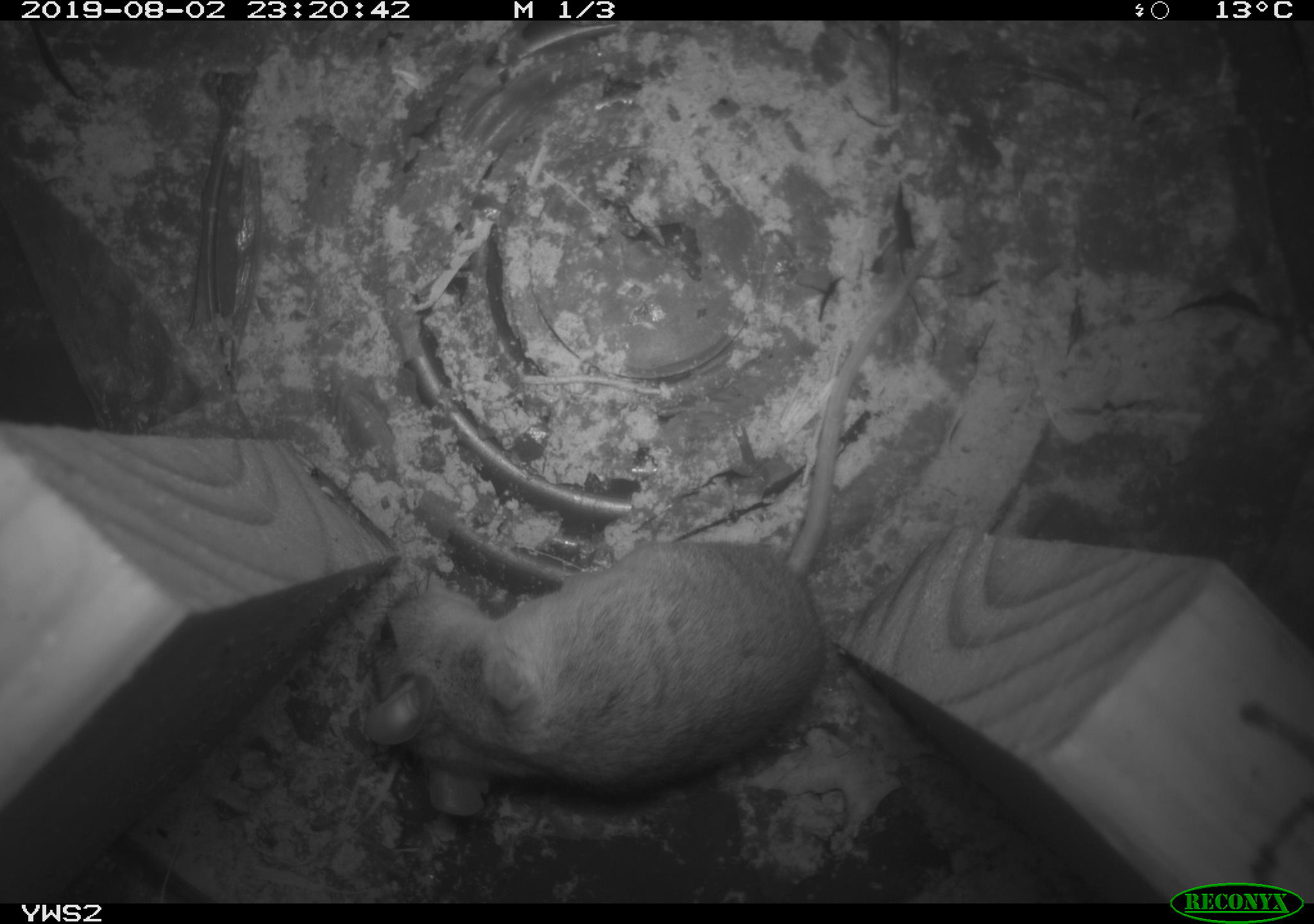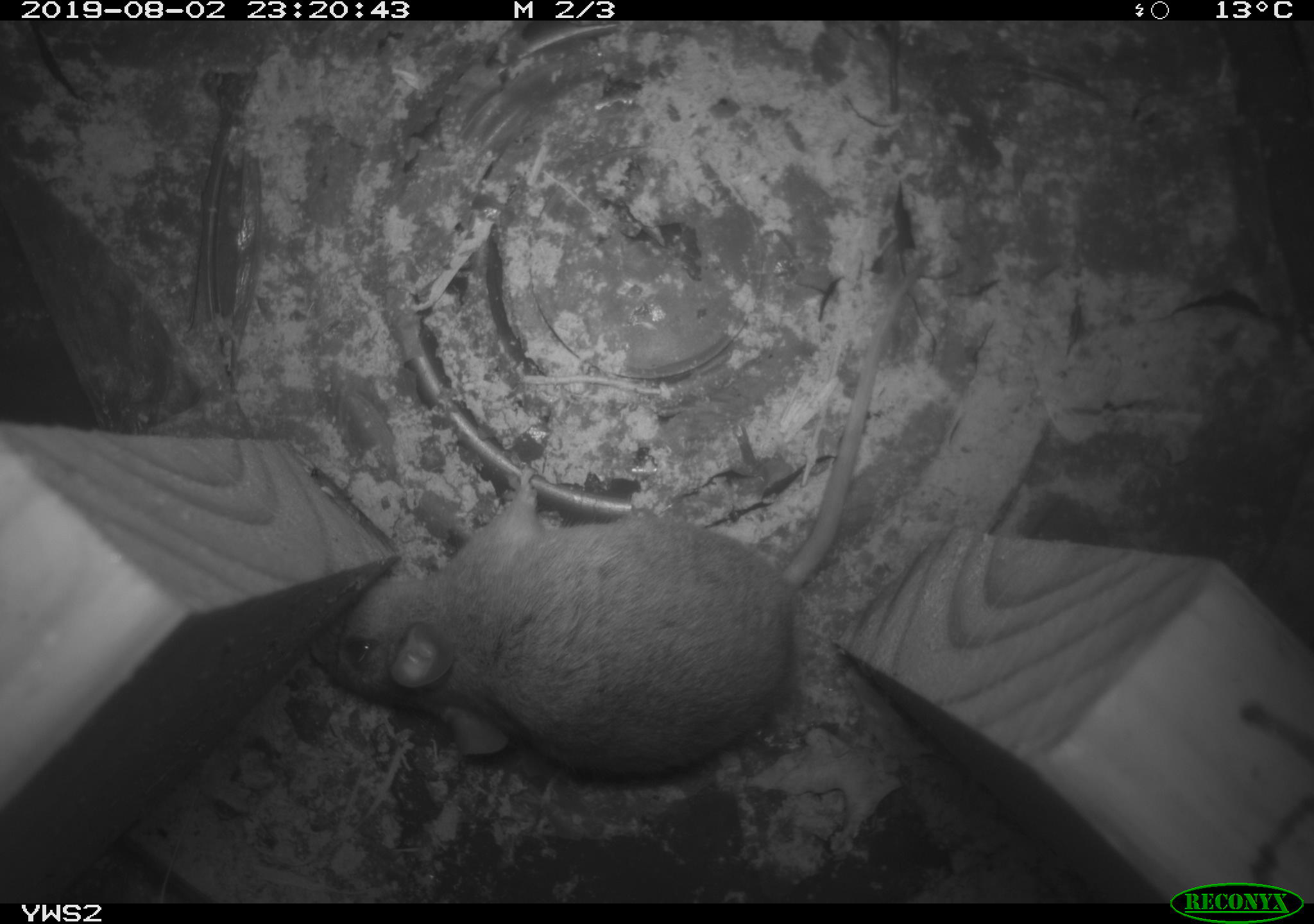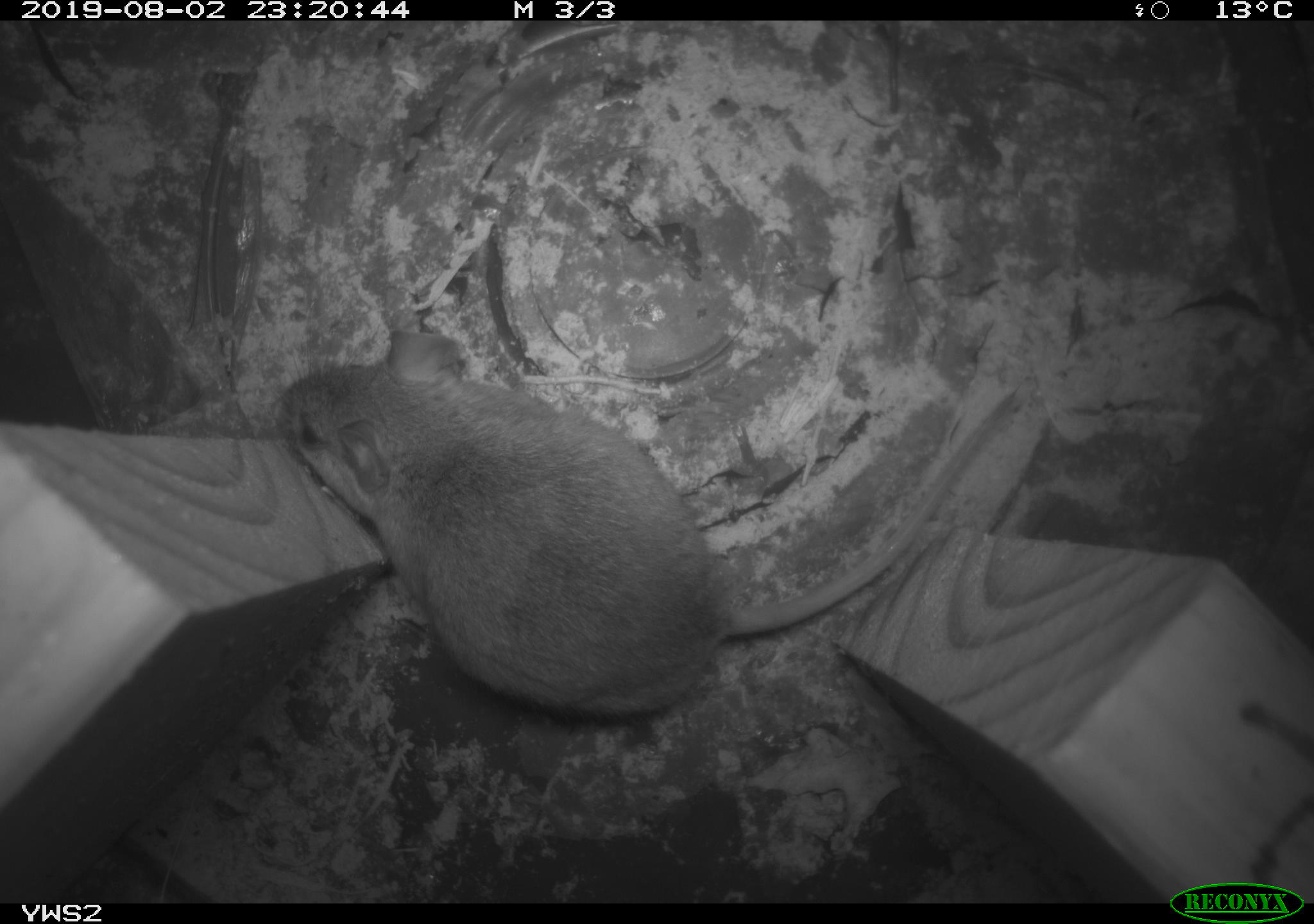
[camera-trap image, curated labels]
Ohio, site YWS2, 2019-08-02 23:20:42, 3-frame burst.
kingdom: Animalia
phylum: Chordata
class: Mammalia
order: Rodentia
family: Cricetidae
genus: Peromyscus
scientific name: Peromyscus leucopus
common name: white-footed mouse